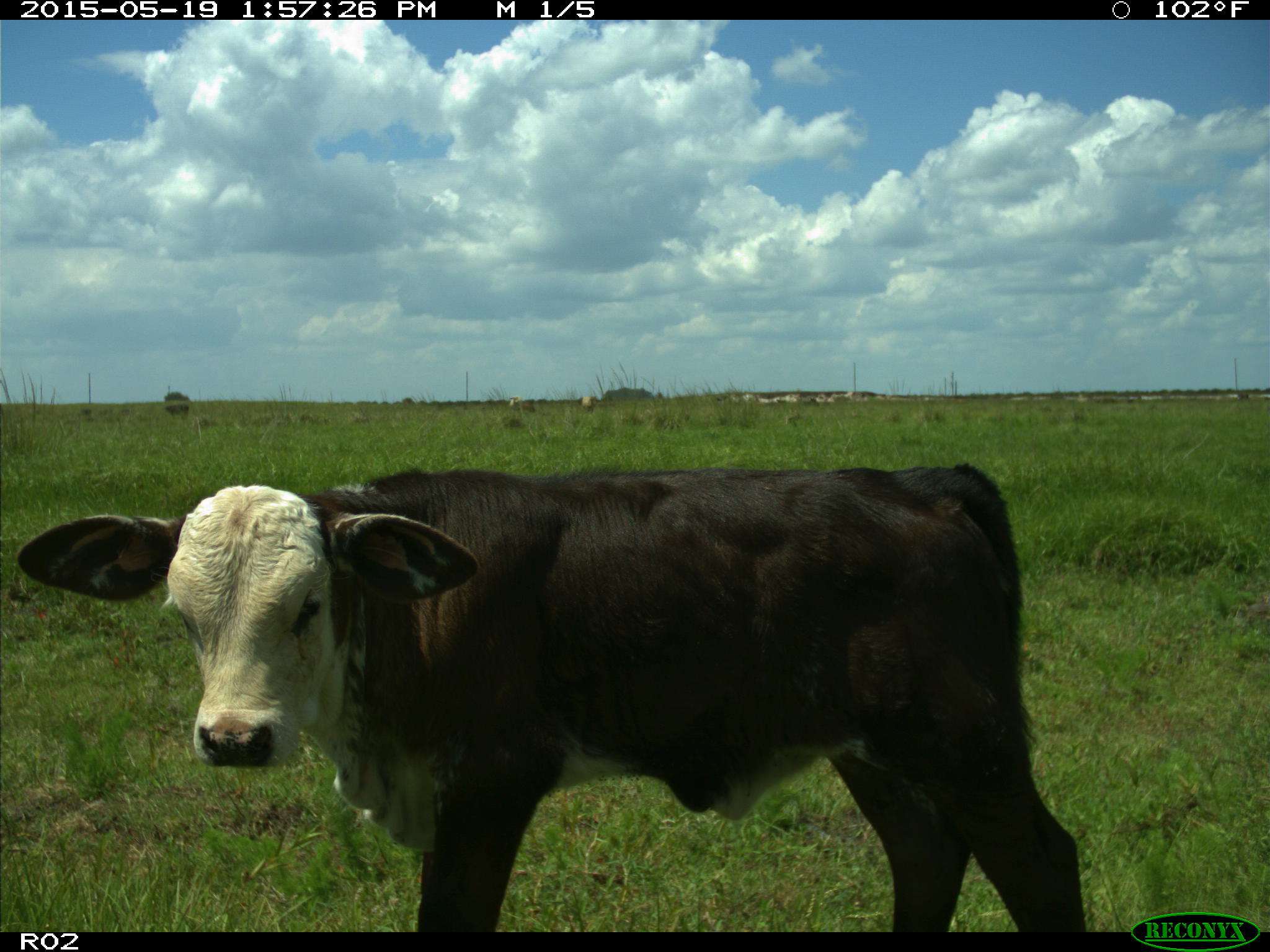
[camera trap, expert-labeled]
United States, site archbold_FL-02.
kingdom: Animalia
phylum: Chordata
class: Mammalia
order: Artiodactyla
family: Bovidae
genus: Bos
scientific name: Bos taurus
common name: domestic cow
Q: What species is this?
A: Bos taurus (domestic cow).